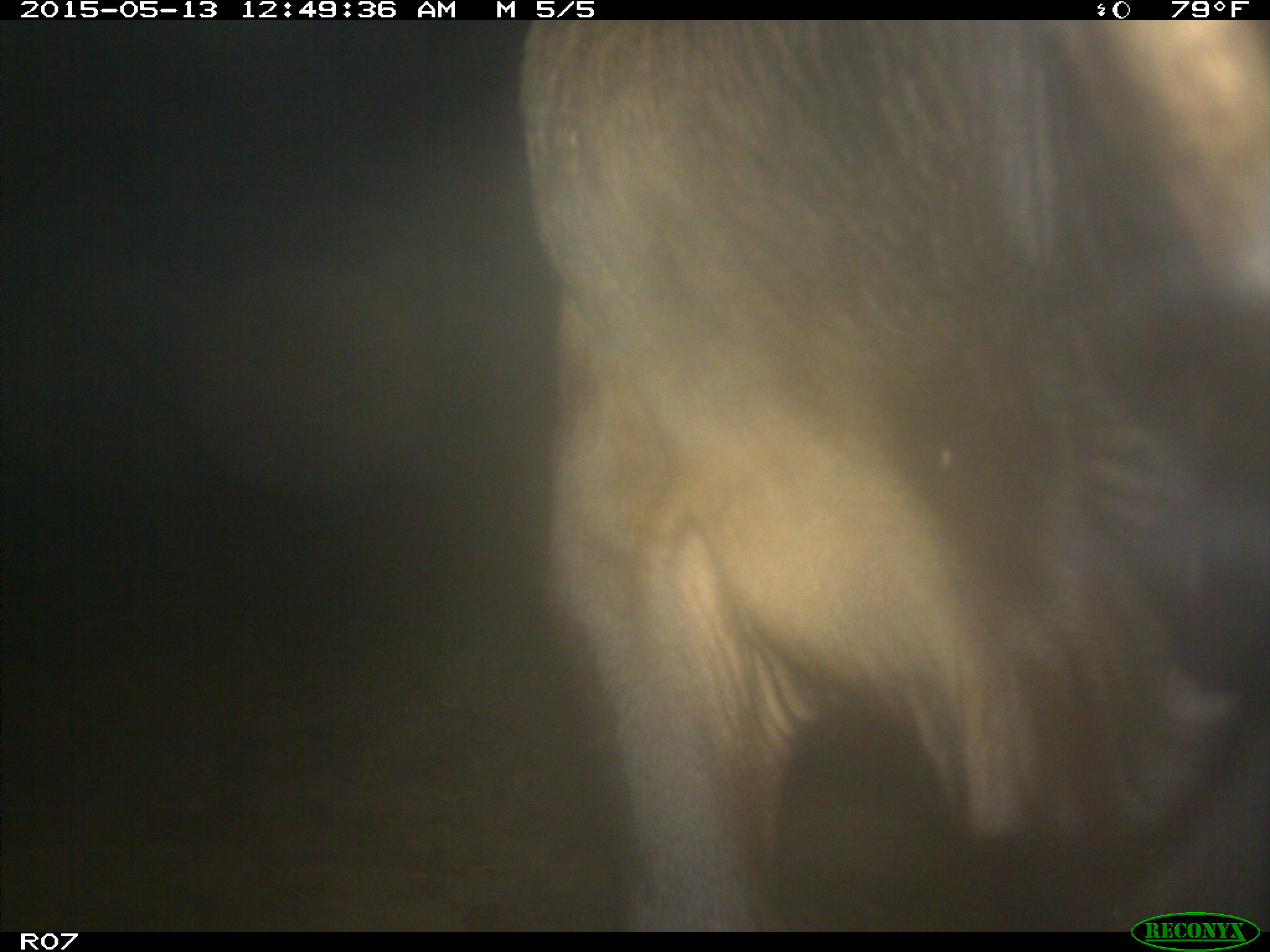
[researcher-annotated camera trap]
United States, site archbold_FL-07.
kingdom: Animalia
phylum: Chordata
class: Mammalia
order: Artiodactyla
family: Bovidae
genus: Bos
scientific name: Bos taurus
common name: domestic cow